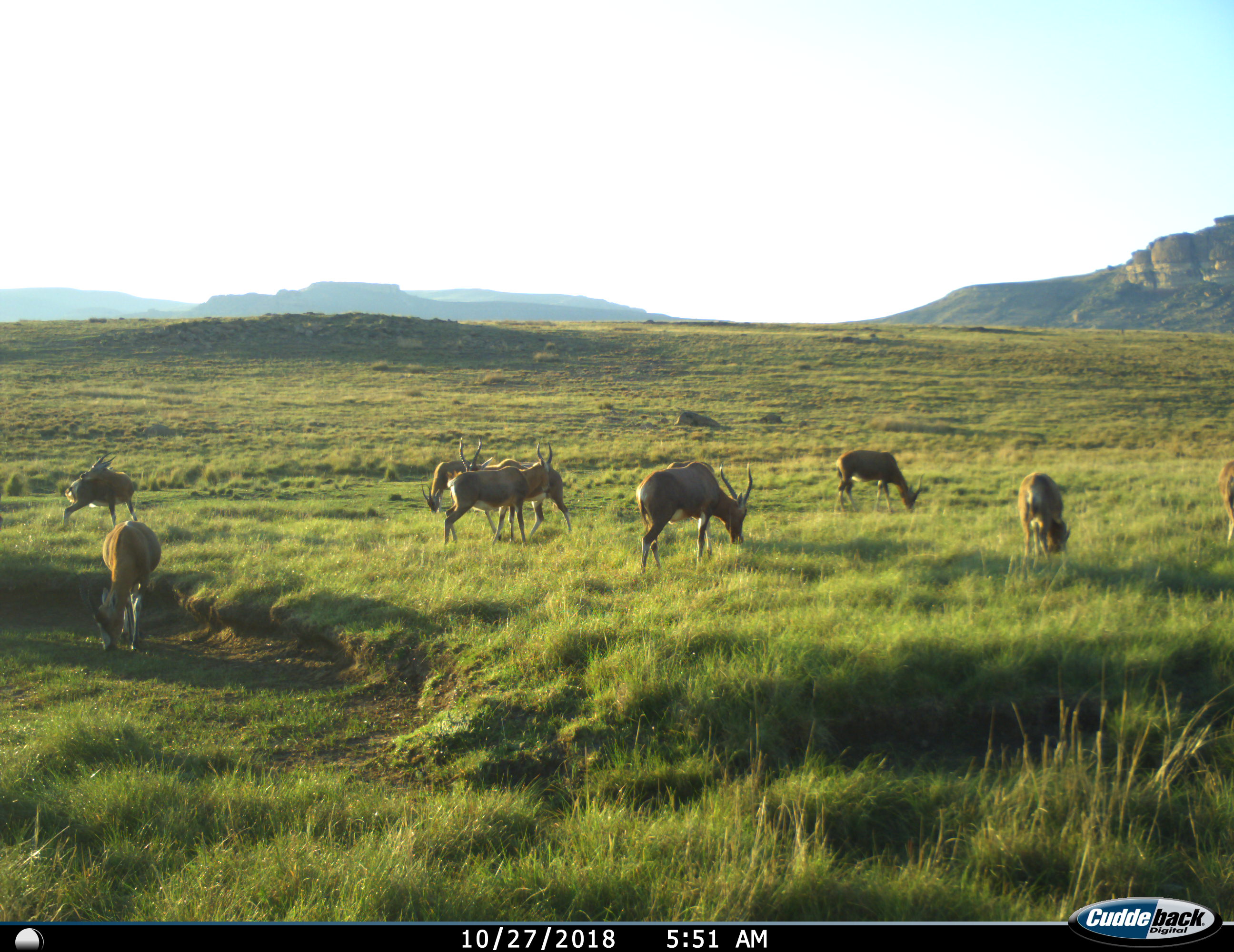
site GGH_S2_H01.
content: unidentified animal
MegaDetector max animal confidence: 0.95